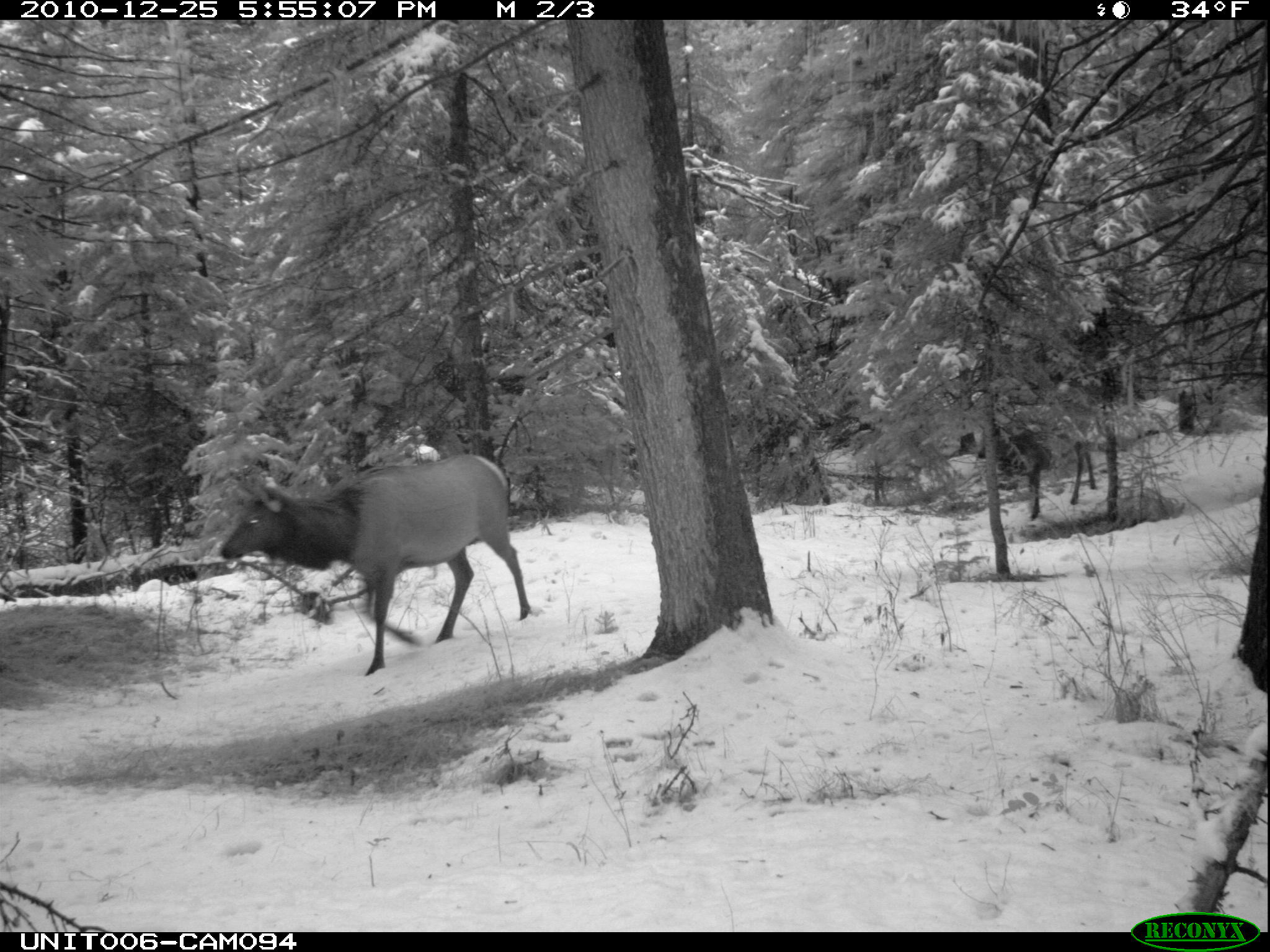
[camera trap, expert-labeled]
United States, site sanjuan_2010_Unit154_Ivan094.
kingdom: Animalia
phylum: Chordata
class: Mammalia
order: Artiodactyla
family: Cervidae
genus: Cervus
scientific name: Cervus elaphus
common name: red deer